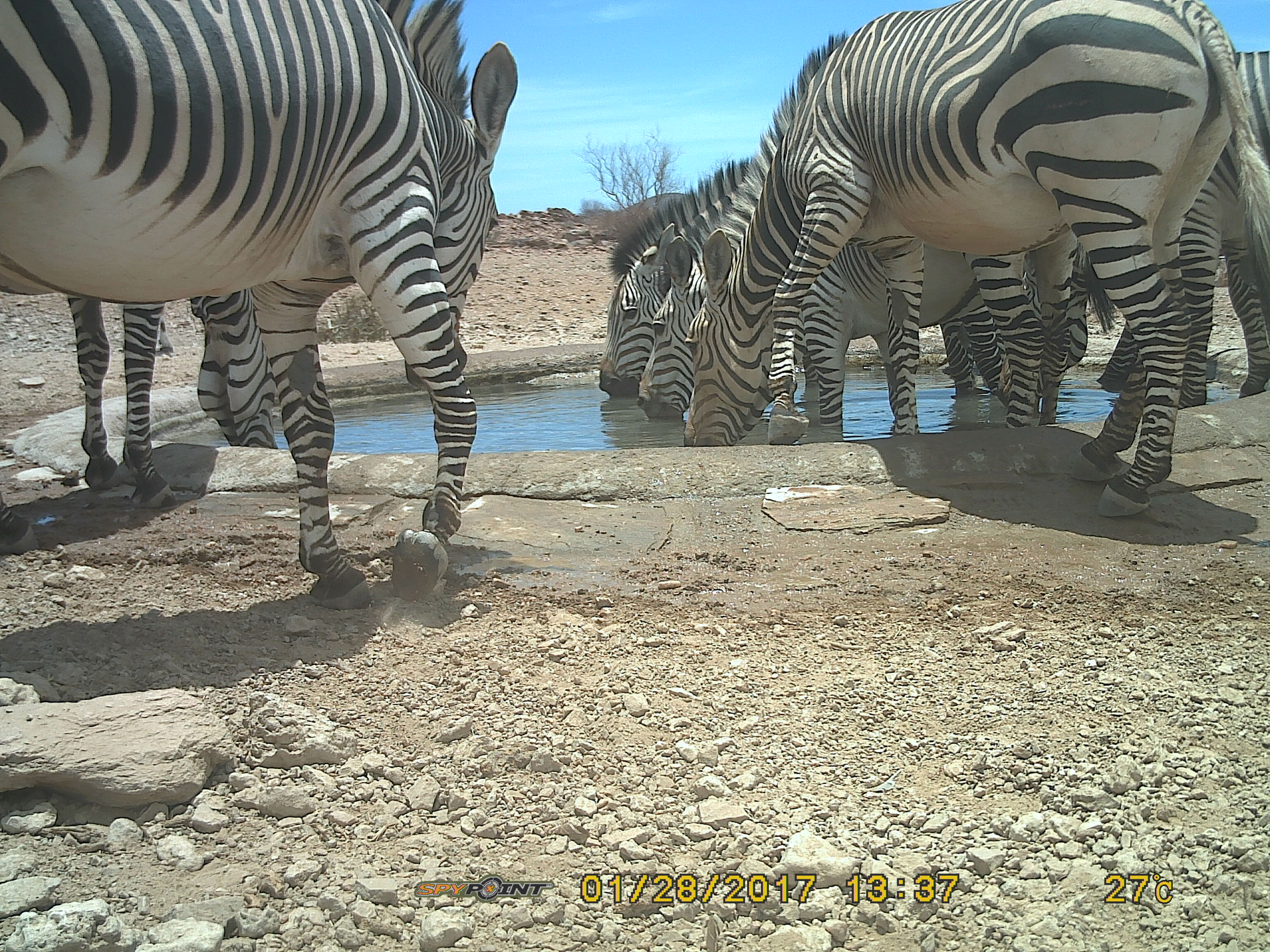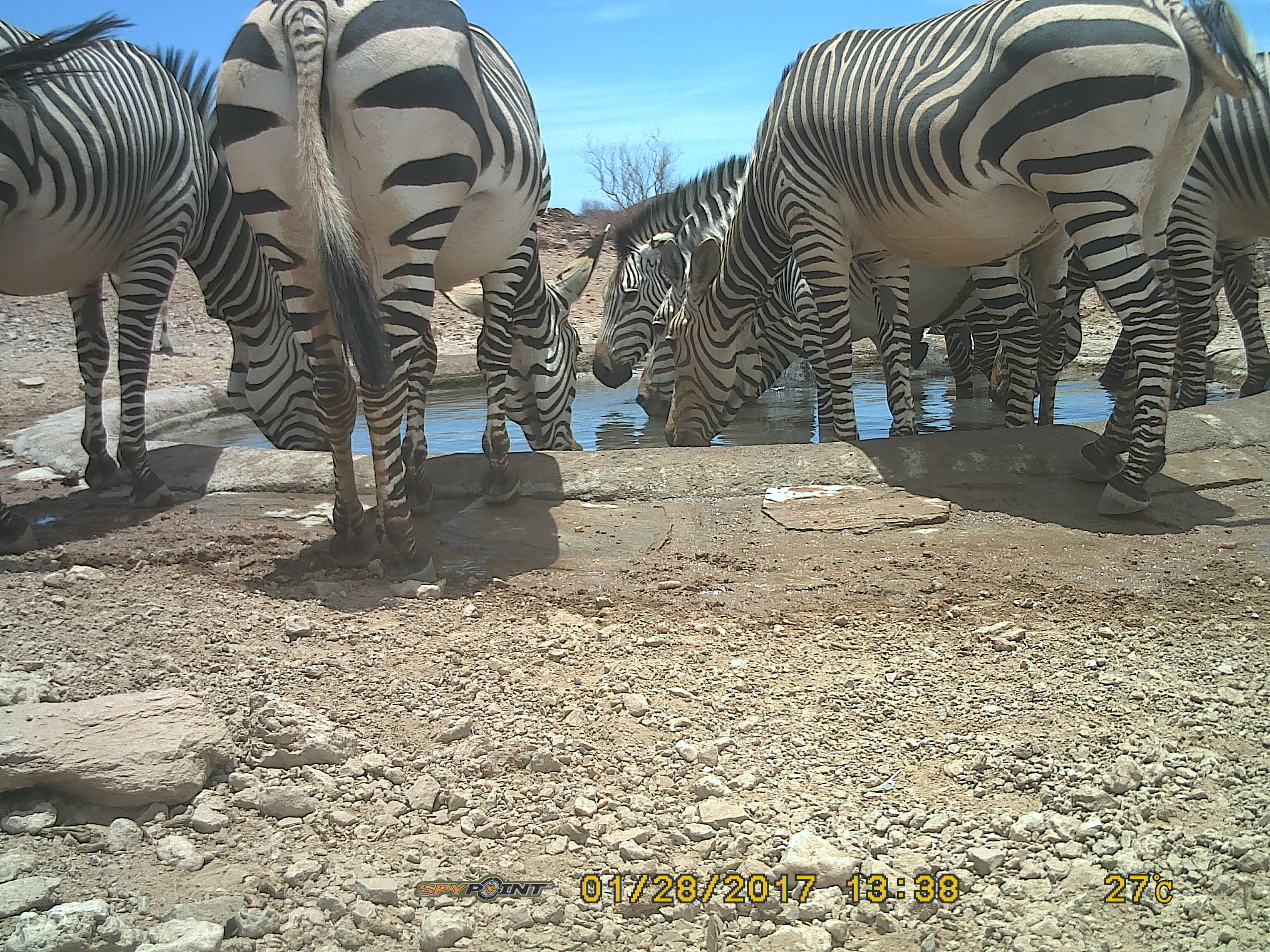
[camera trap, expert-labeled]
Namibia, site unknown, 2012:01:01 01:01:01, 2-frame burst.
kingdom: Animalia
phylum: Chordata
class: Mammalia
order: Perissodactyla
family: Equidae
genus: Equus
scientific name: Equus zebra hartmannae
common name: hartmann's mountain zebra